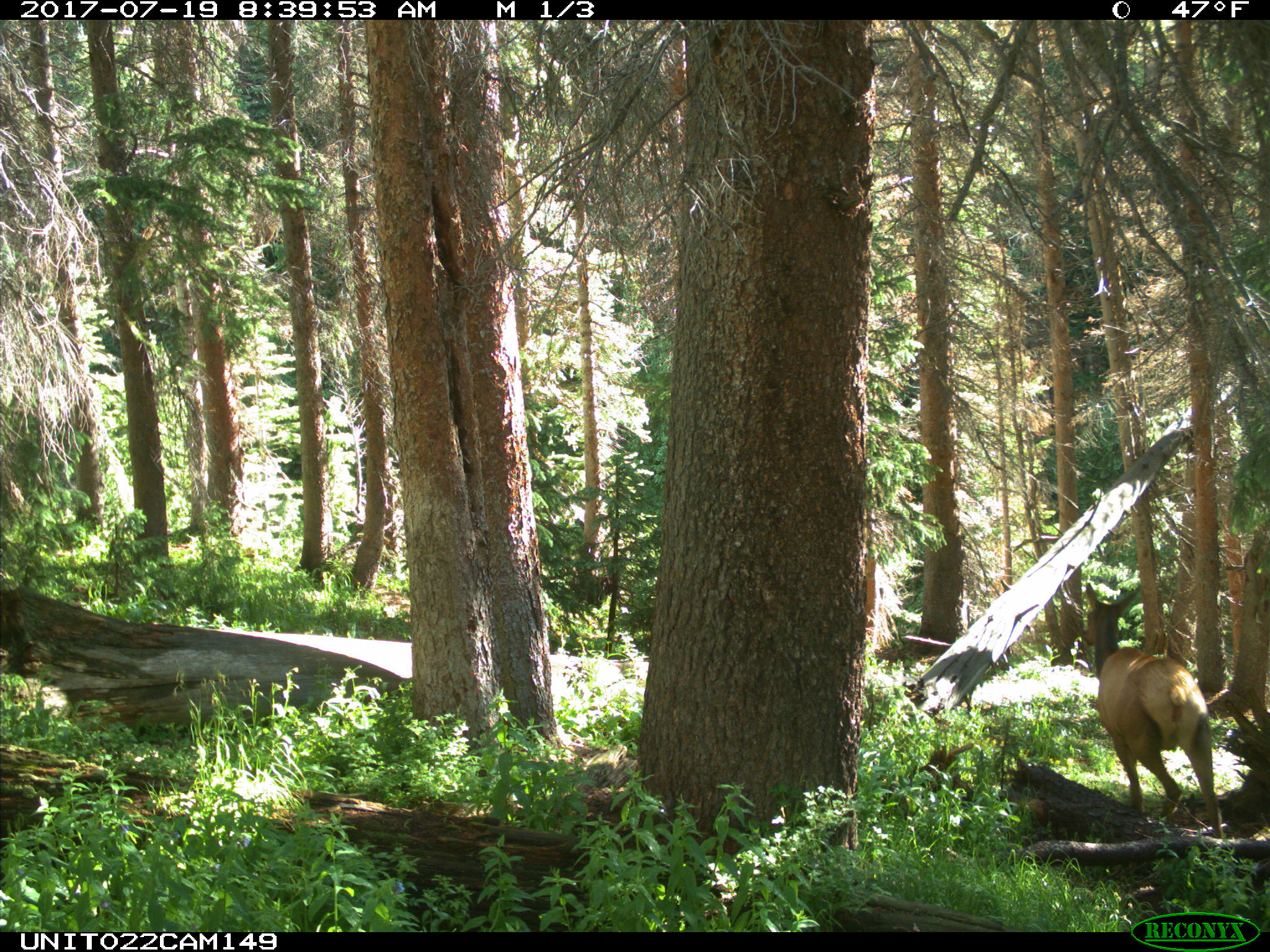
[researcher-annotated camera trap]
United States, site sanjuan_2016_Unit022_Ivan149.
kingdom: Animalia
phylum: Chordata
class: Mammalia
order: Artiodactyla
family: Cervidae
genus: Cervus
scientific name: Cervus elaphus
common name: red deer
Cervus elaphus (red deer).